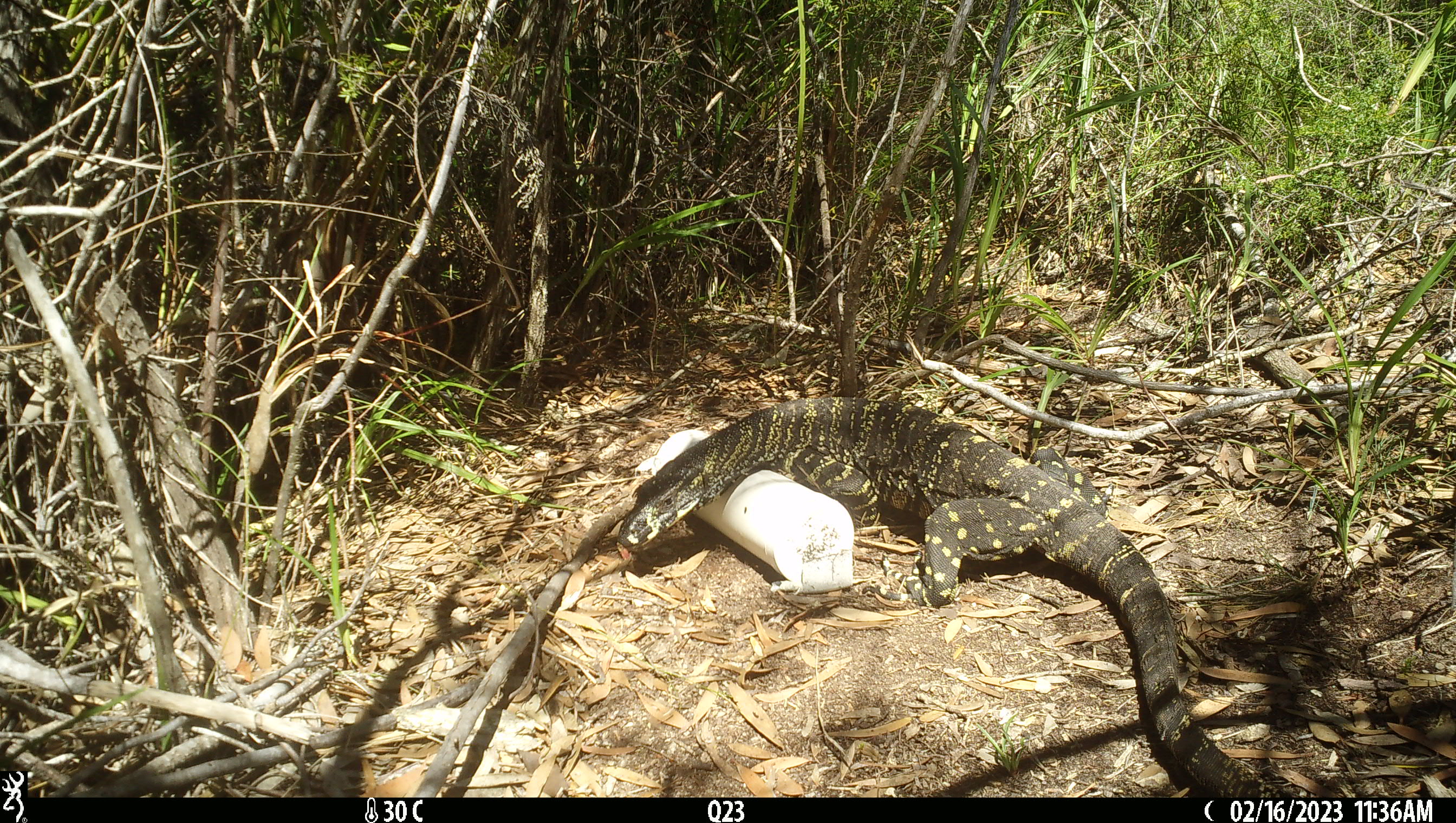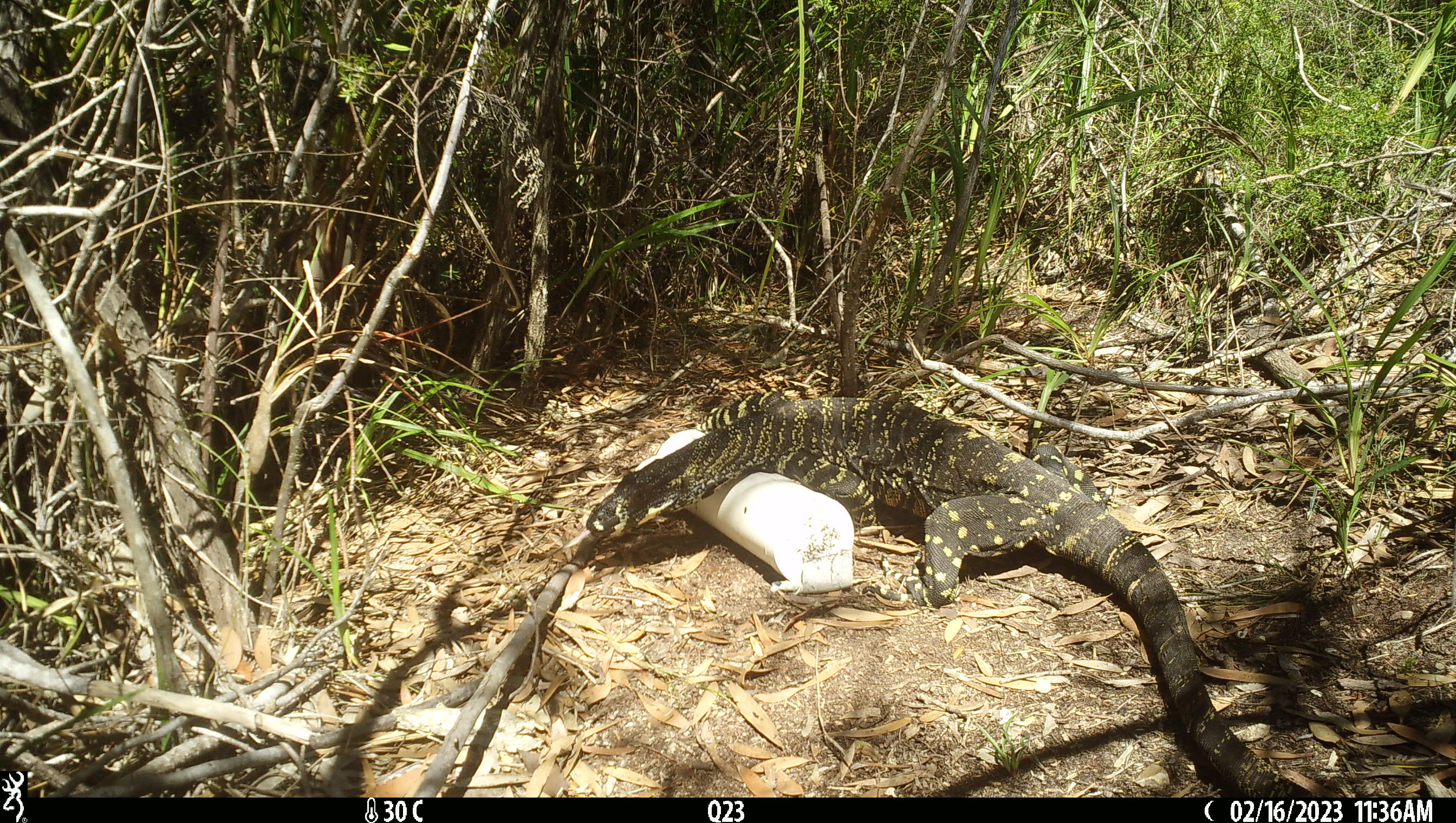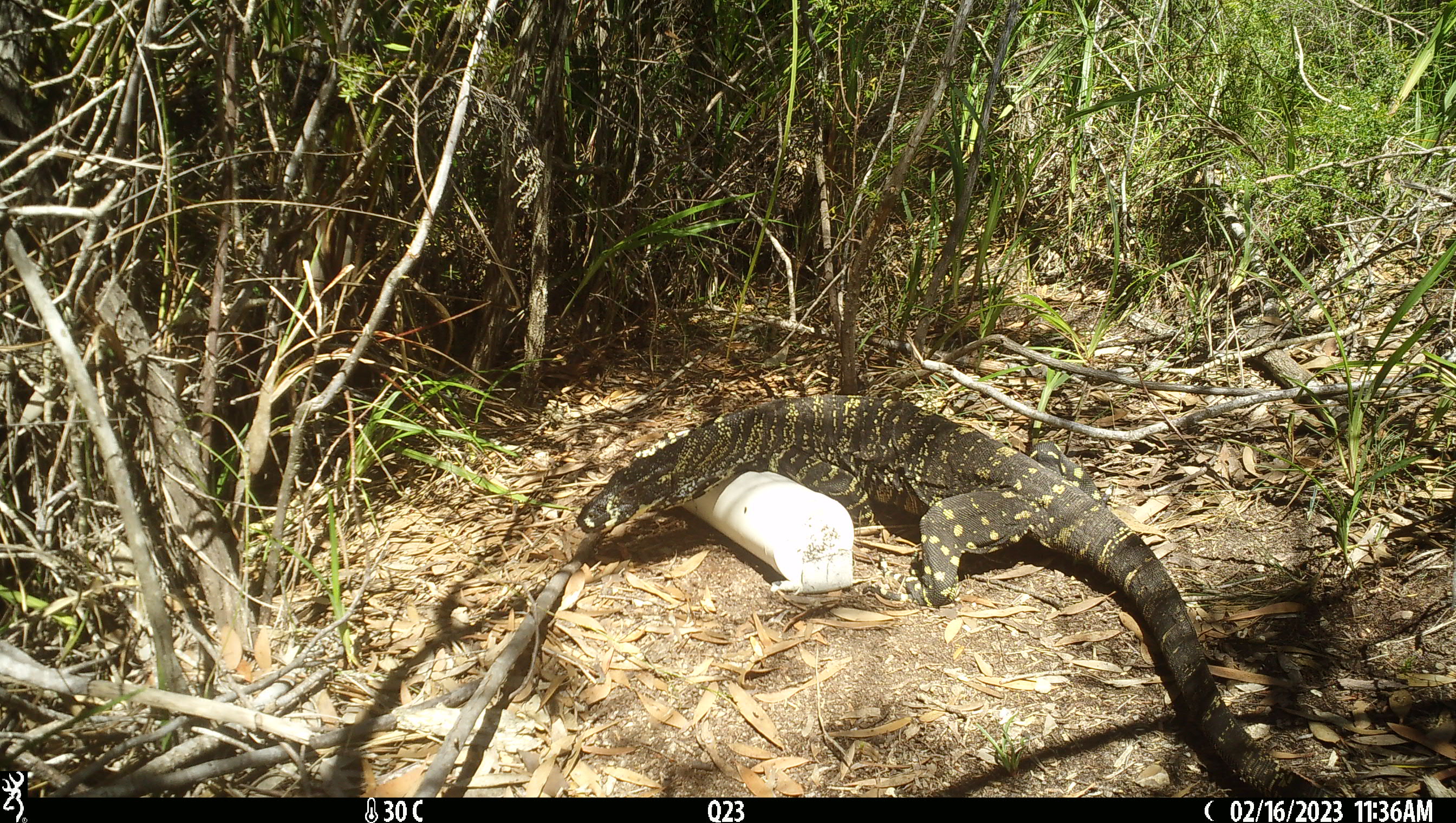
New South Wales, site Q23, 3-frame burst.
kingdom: Animalia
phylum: Chordata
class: Reptilia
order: Squamata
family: Varanidae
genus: Varanus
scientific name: Varanus varius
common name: lace monitor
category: goanna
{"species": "goanna (lace monitor) (Varanus varius)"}